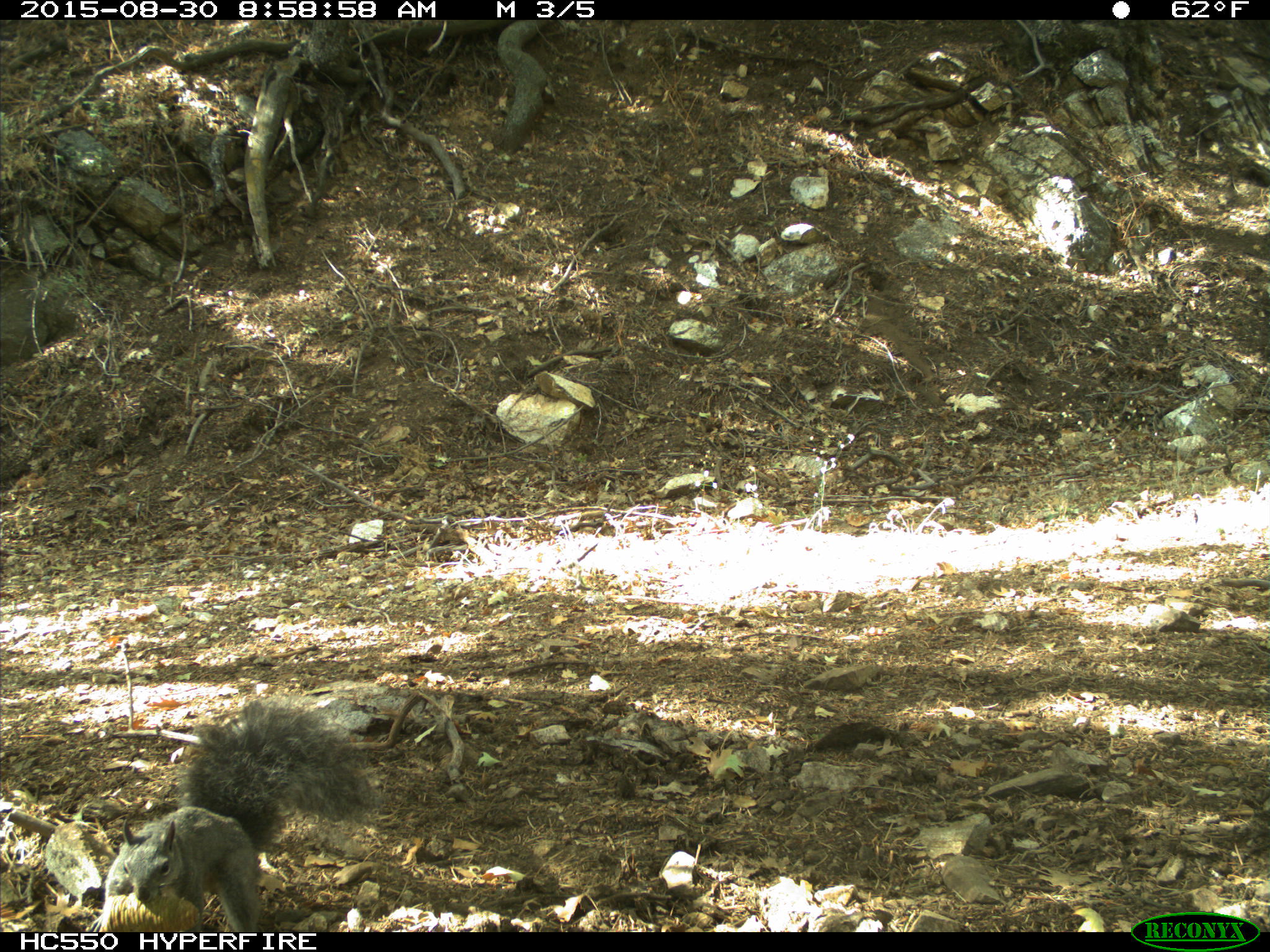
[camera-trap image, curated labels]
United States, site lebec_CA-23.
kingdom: Animalia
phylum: Chordata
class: Mammalia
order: Rodentia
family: Sciuridae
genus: Sciurus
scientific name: Sciurus carolinensis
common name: eastern gray squirrel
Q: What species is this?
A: Sciurus carolinensis (eastern gray squirrel).